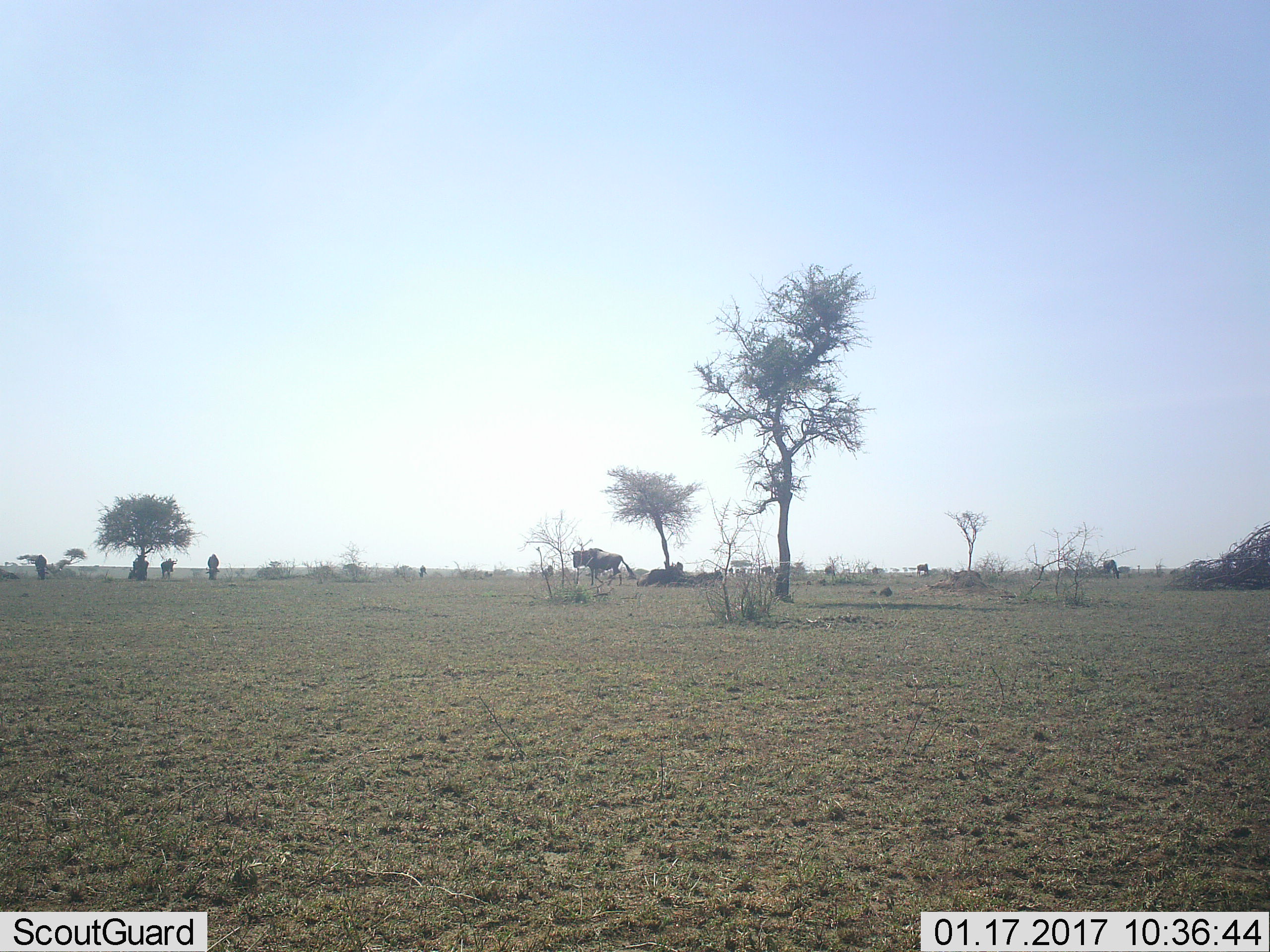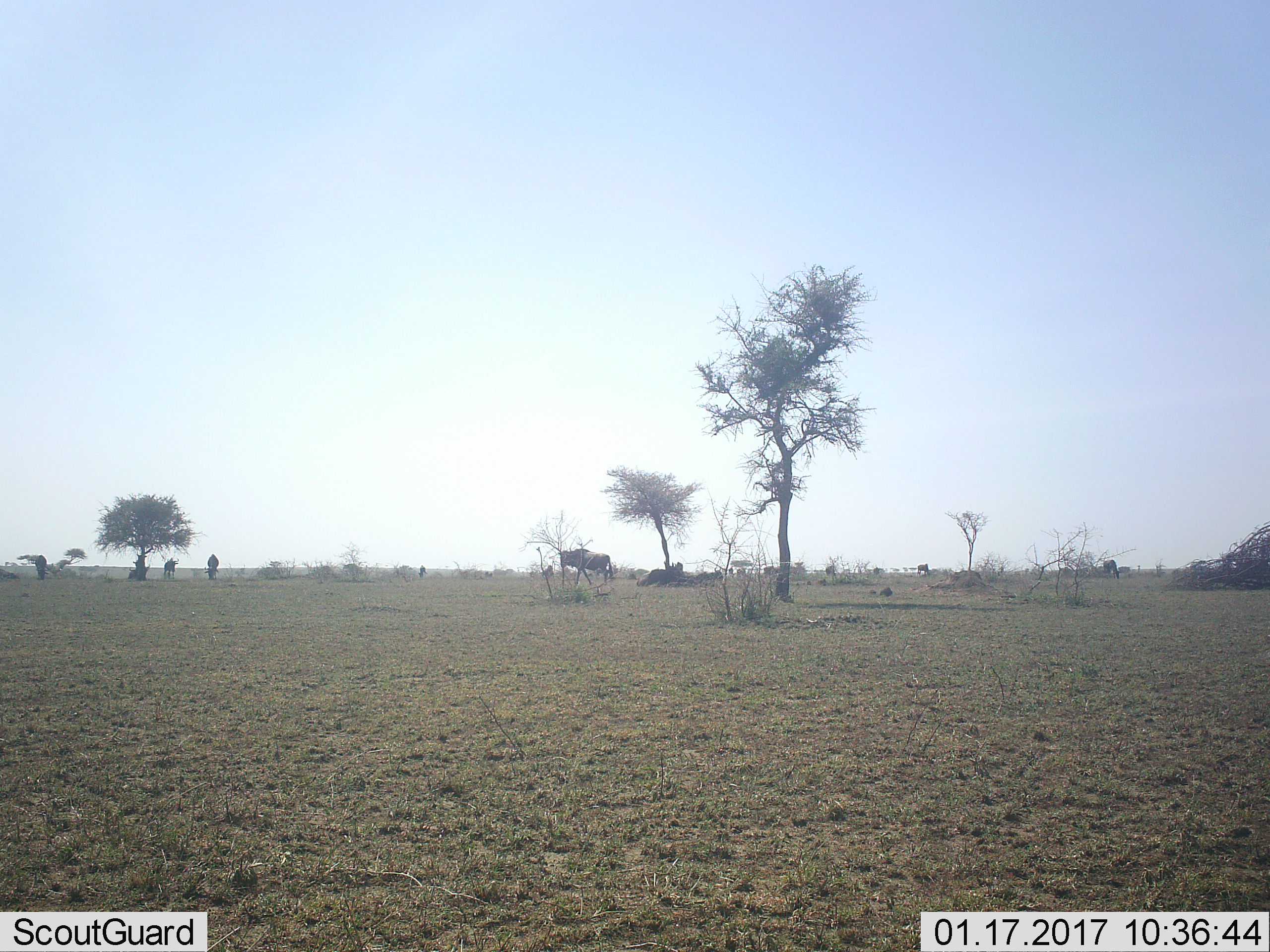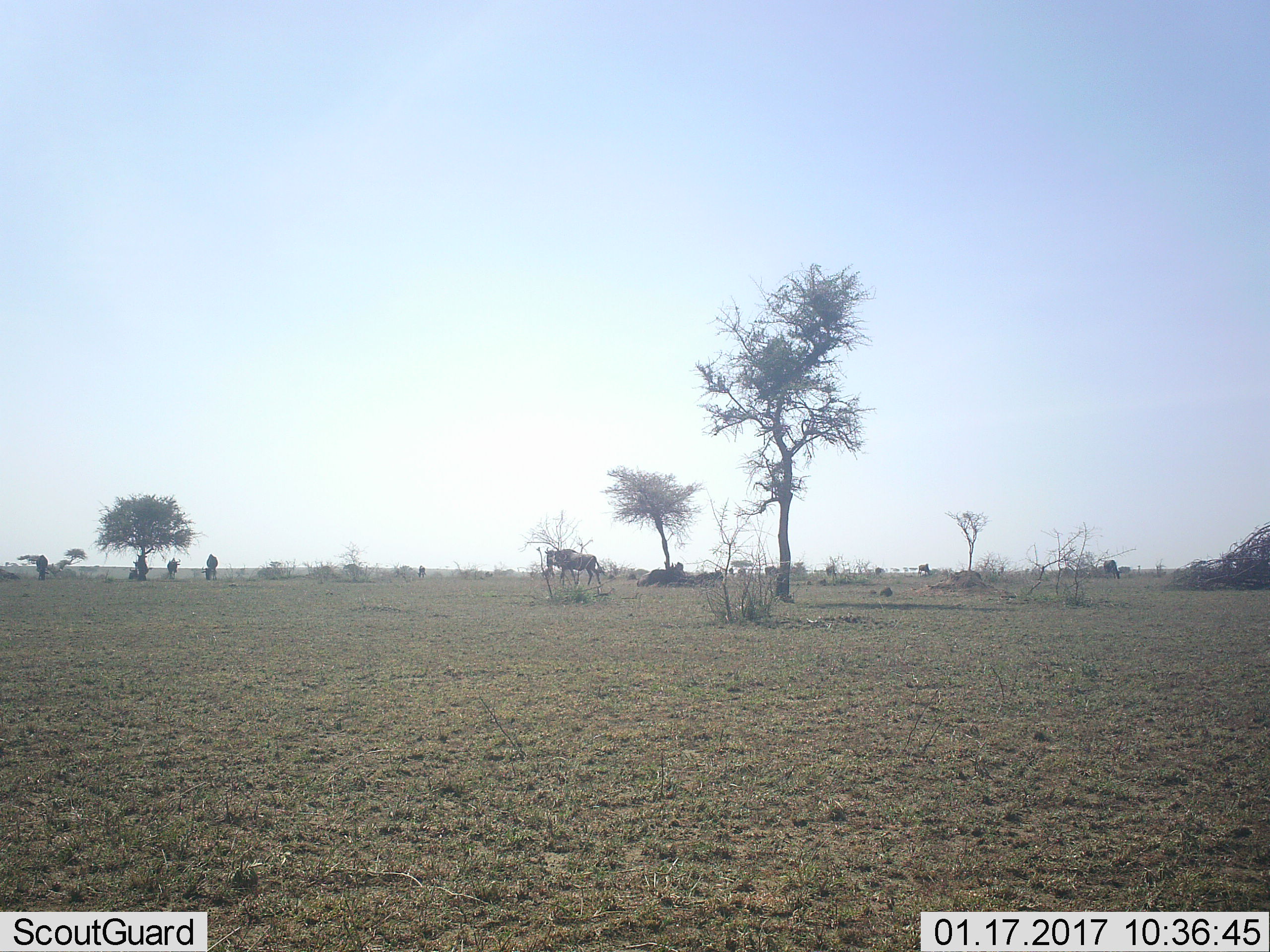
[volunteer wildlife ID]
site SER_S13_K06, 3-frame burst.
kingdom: Animalia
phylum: Chordata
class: Mammalia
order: Artiodactyla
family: Bovidae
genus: Connochaetes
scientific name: Connochaetes taurinus taurinus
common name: blue wildebeest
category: wildebeestblue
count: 11-50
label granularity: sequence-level